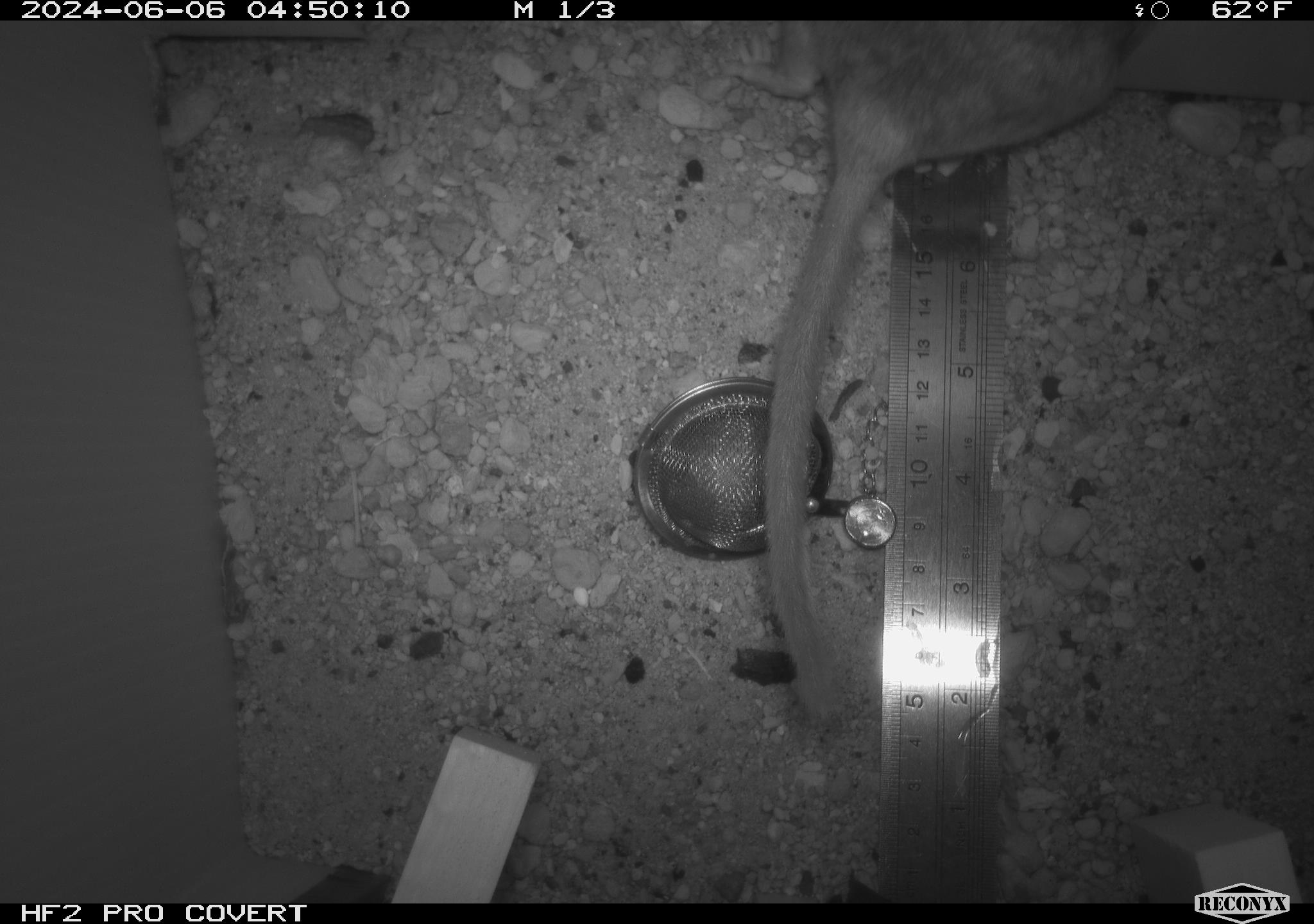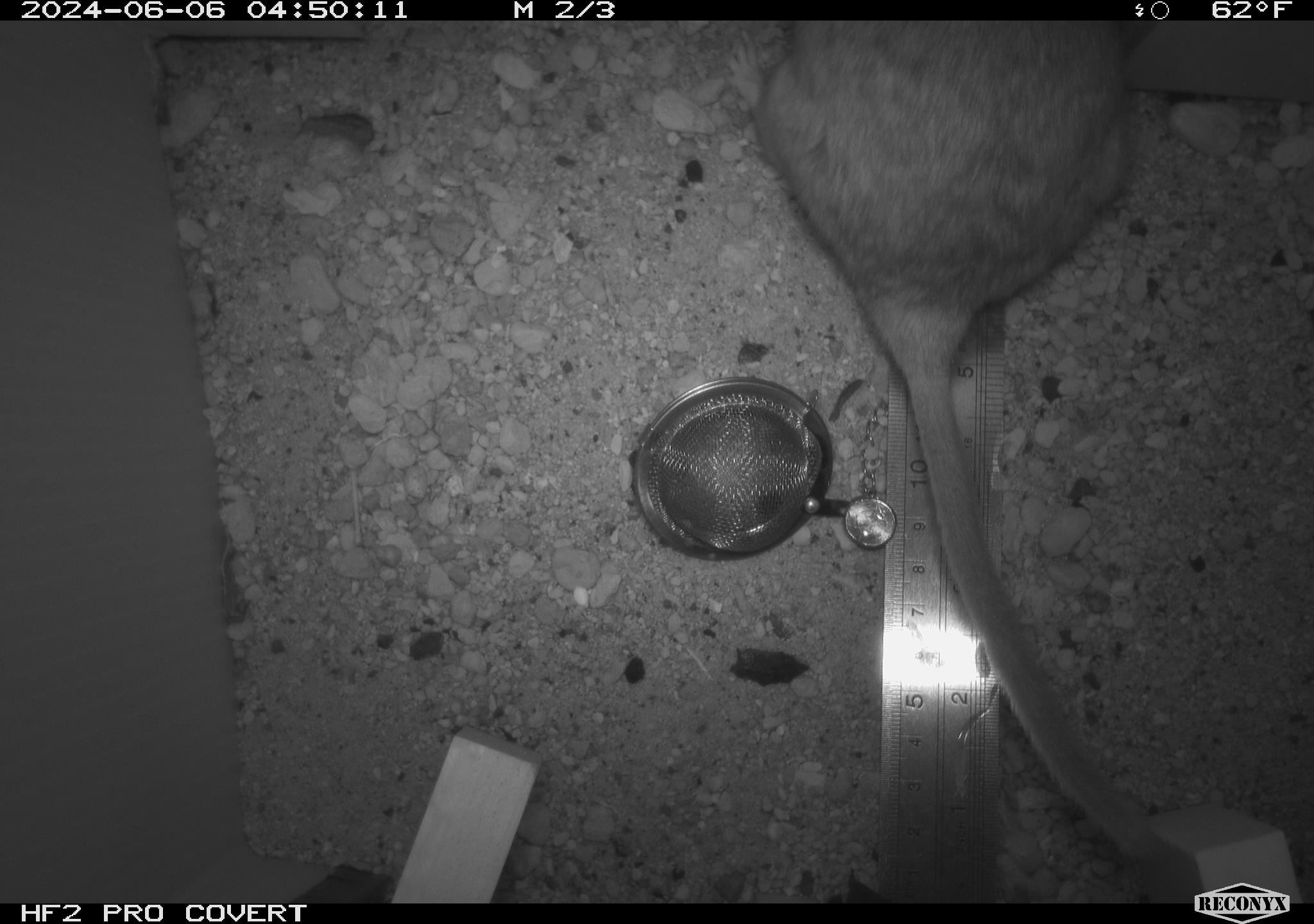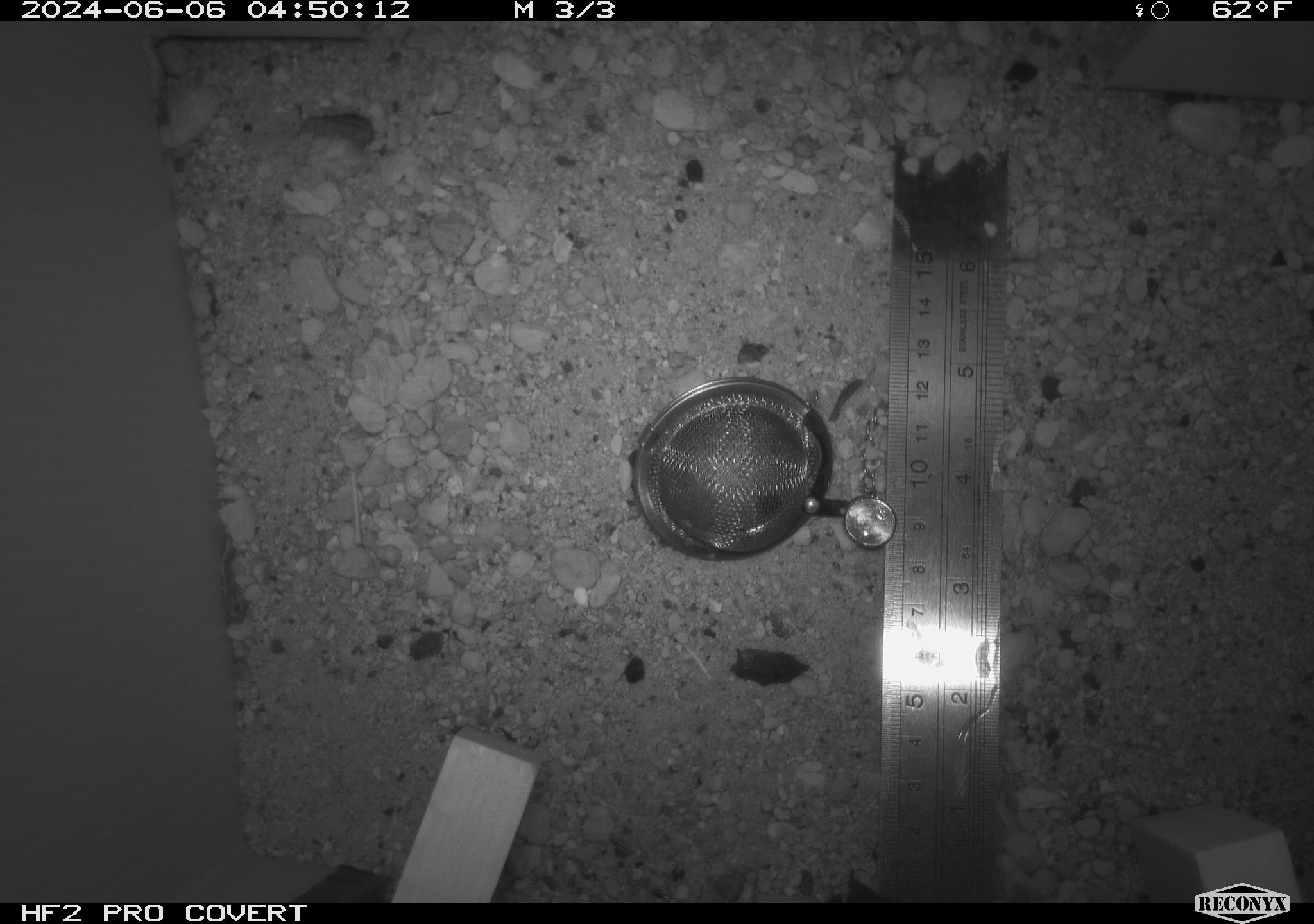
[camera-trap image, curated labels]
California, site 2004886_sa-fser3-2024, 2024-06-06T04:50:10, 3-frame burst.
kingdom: Animalia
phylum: Chordata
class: Mammalia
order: Rodentia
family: Sciuridae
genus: Neotamias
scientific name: Neotamias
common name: western chipmunks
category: neotamias species